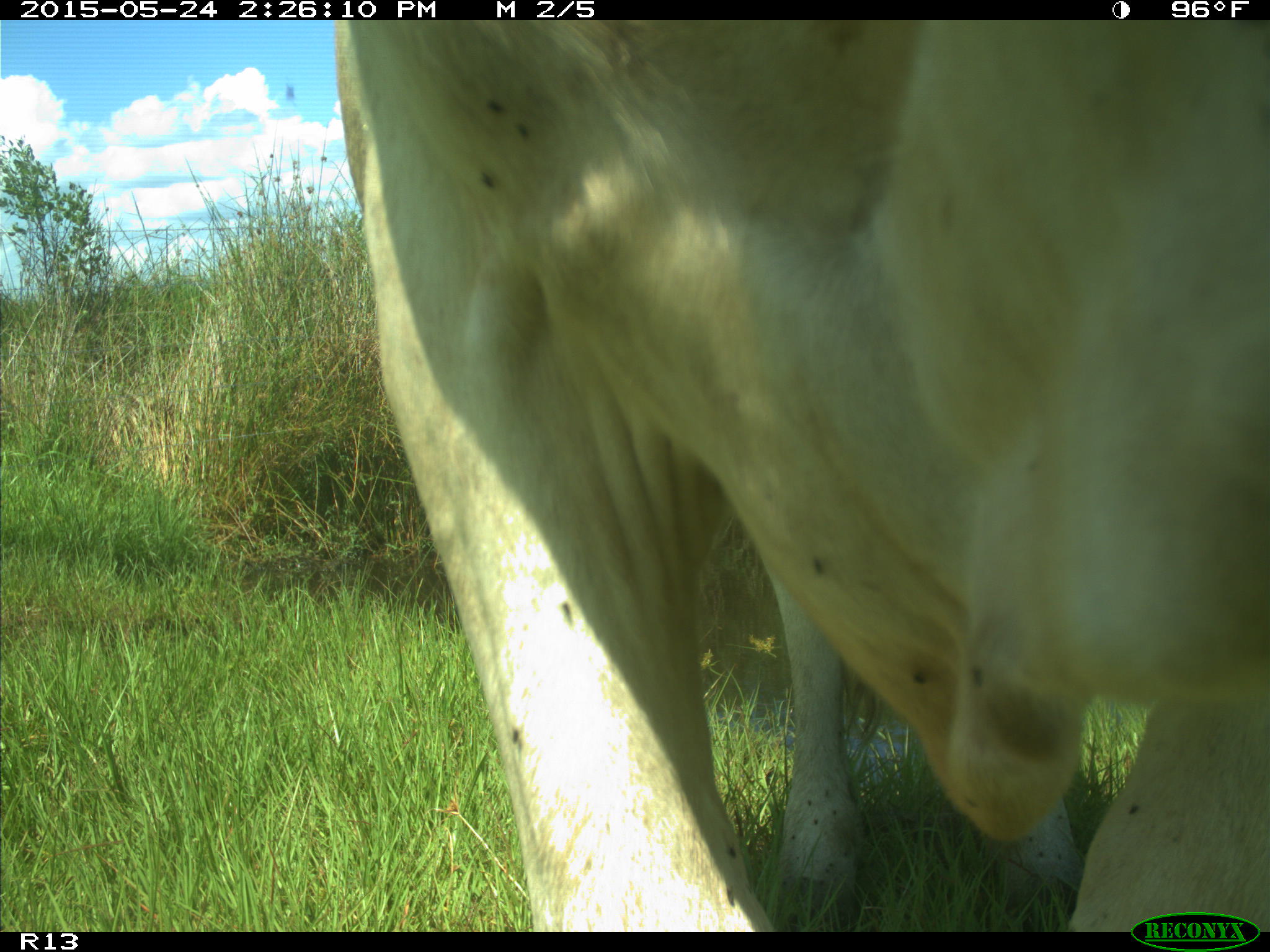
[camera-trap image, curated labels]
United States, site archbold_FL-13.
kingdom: Animalia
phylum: Chordata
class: Mammalia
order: Artiodactyla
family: Bovidae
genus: Bos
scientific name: Bos taurus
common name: domestic cow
Bos taurus (domestic cow).